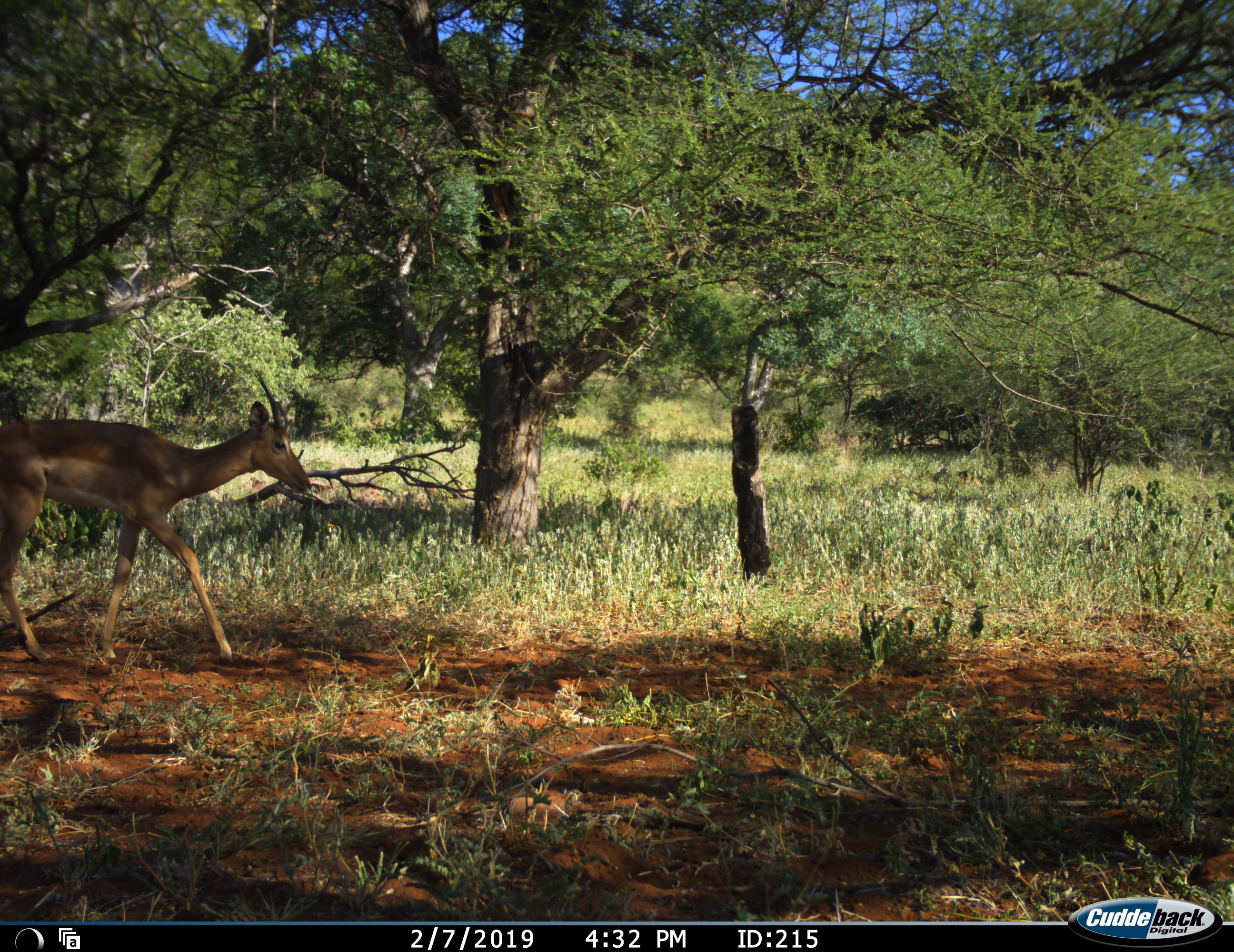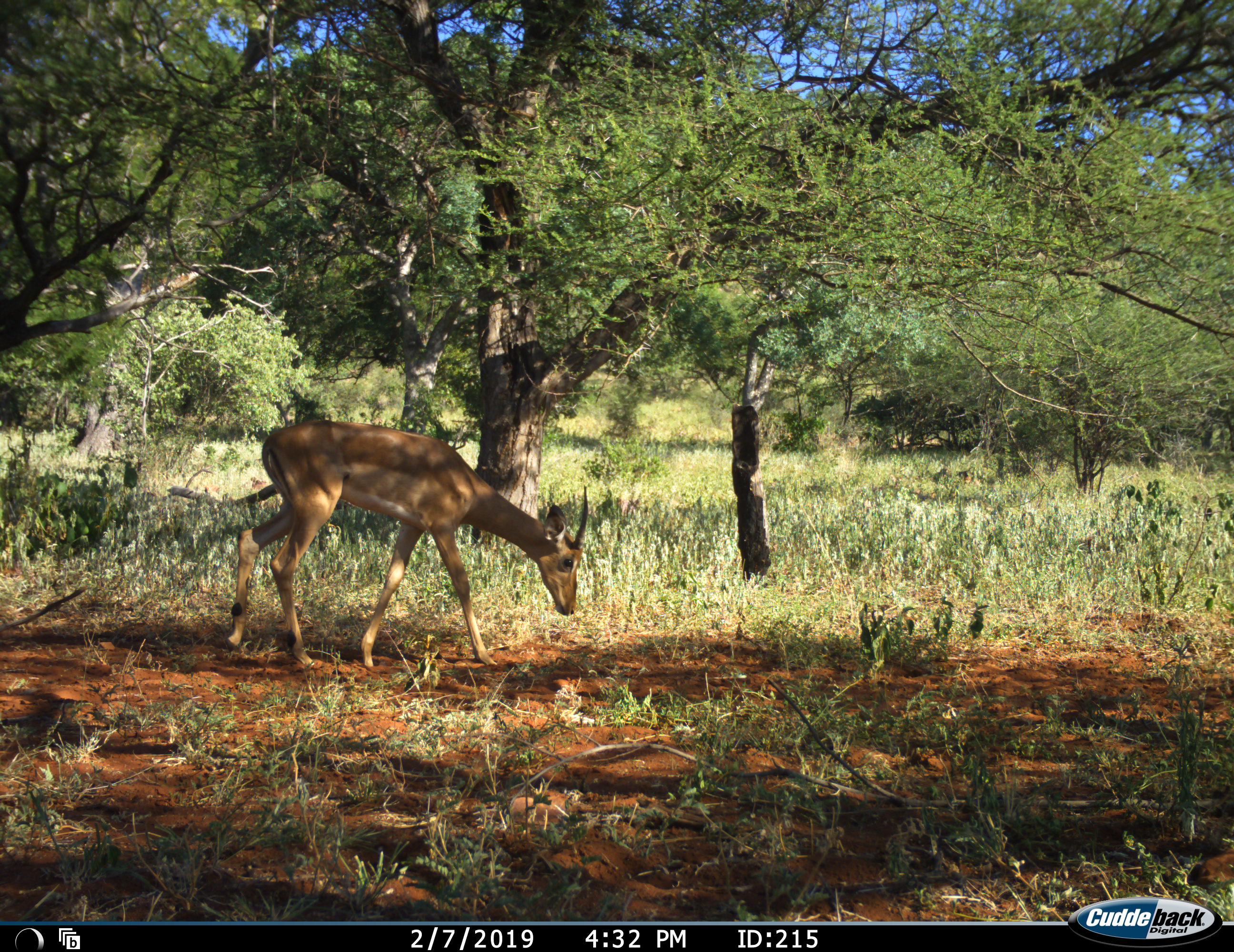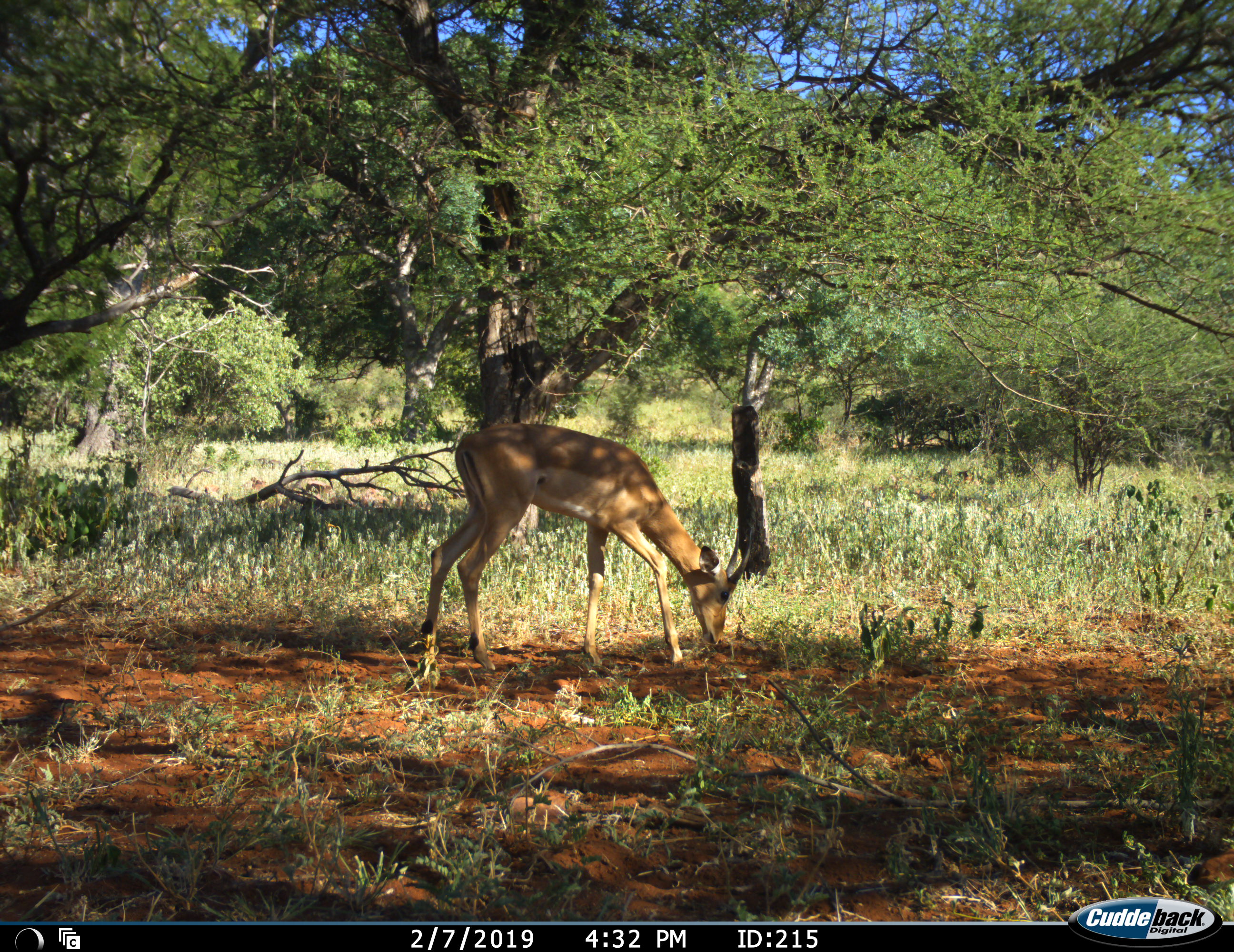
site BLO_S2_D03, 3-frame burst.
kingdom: Animalia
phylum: Chordata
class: Mammalia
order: Artiodactyla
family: Bovidae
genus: Aepyceros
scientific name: Aepyceros melampus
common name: impala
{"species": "impala (Aepyceros melampus)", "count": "1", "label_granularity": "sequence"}